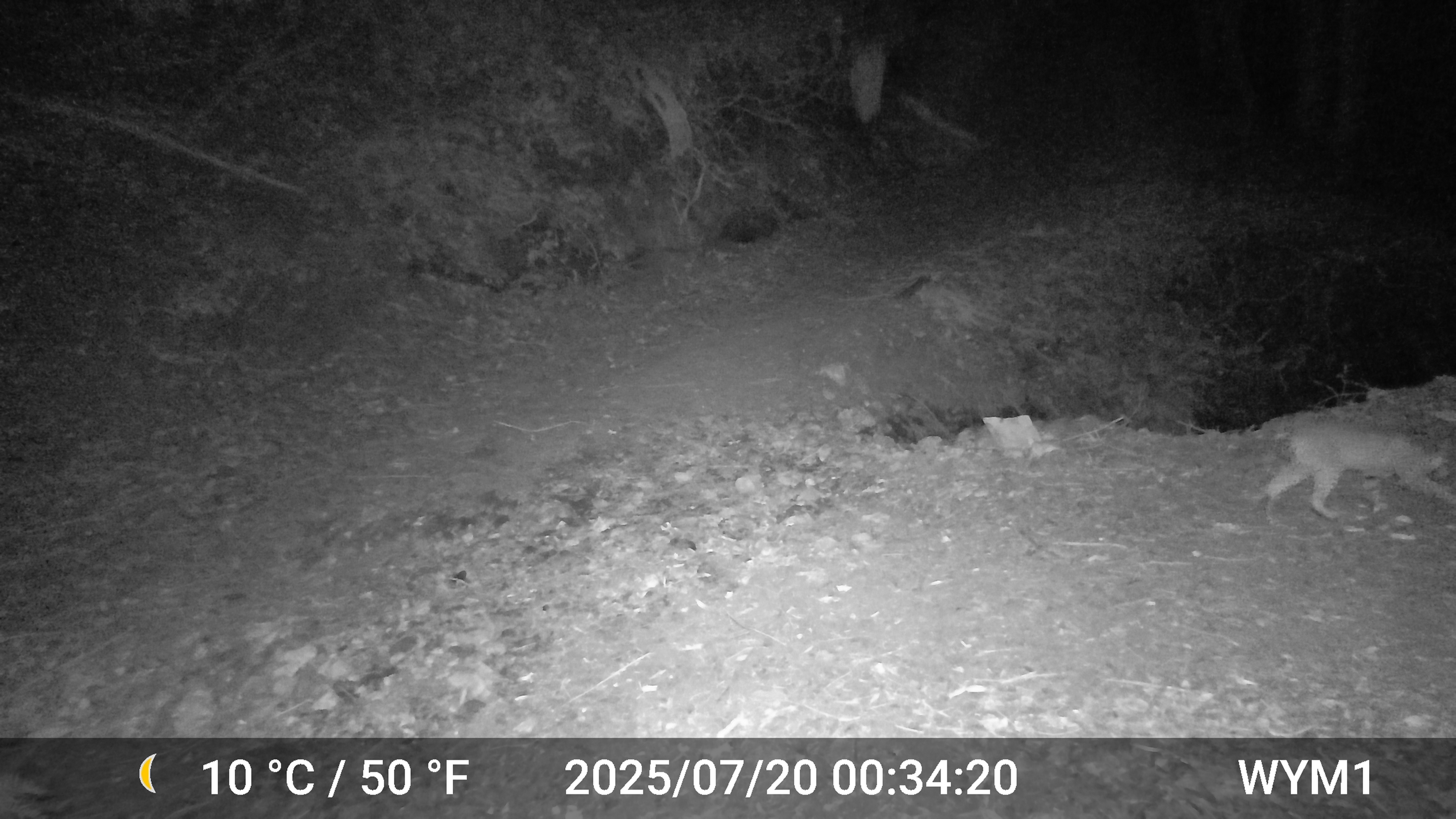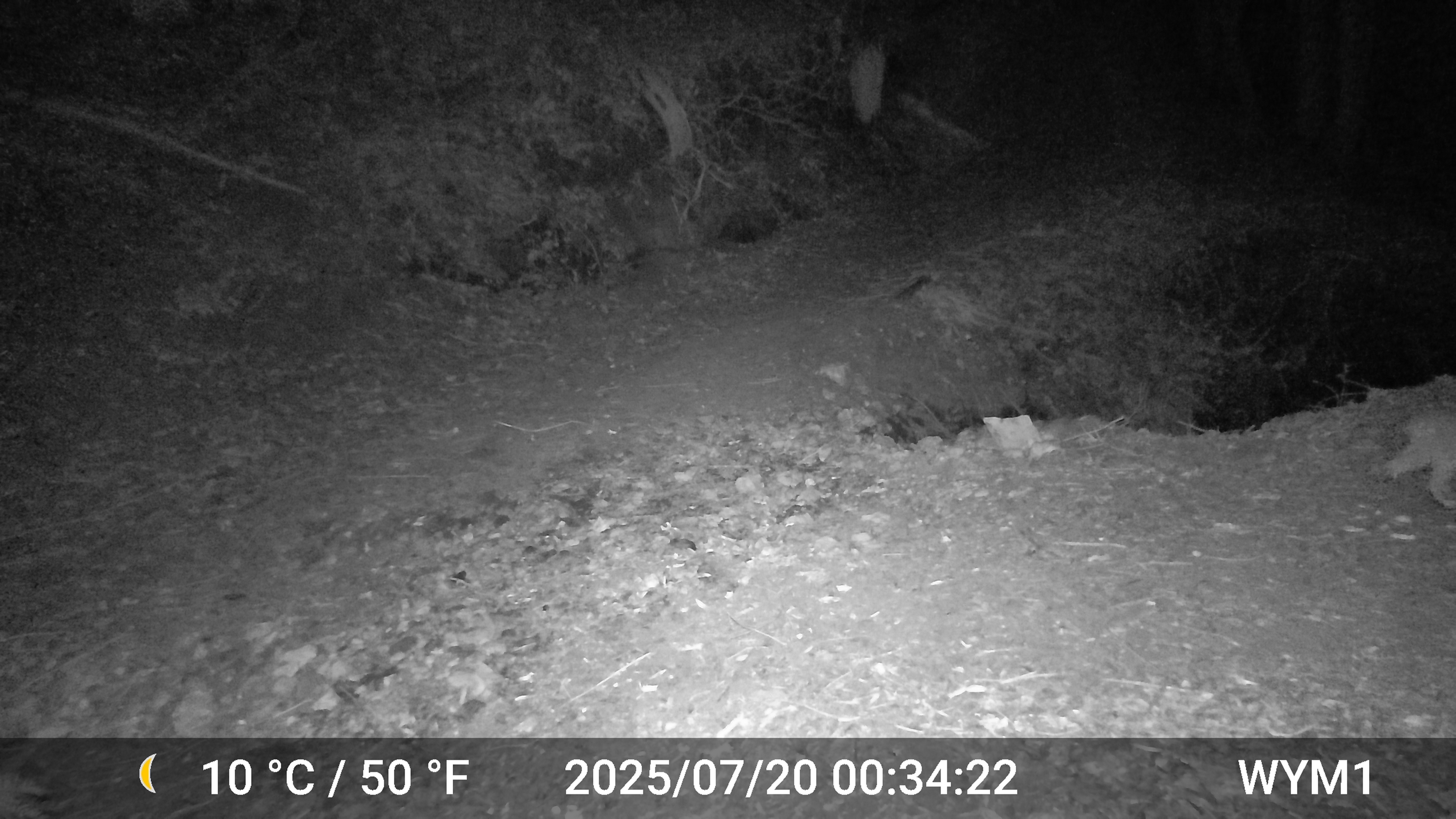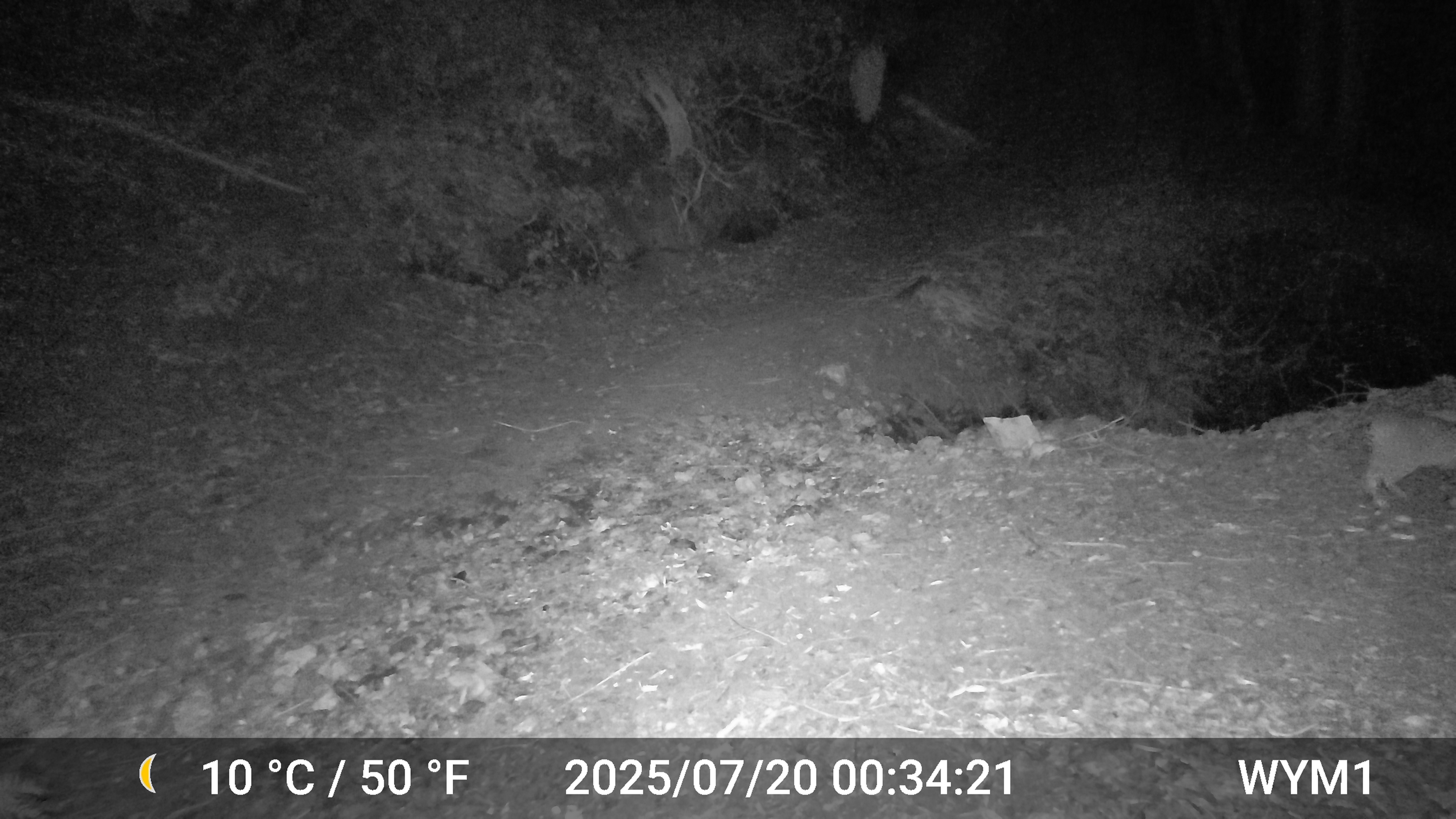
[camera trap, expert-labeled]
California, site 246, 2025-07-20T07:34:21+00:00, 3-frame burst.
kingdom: Animalia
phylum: Chordata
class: Mammalia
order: Carnivora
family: Felidae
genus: Lynx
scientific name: Lynx rufus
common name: bobcat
Bobcat (Lynx rufus).